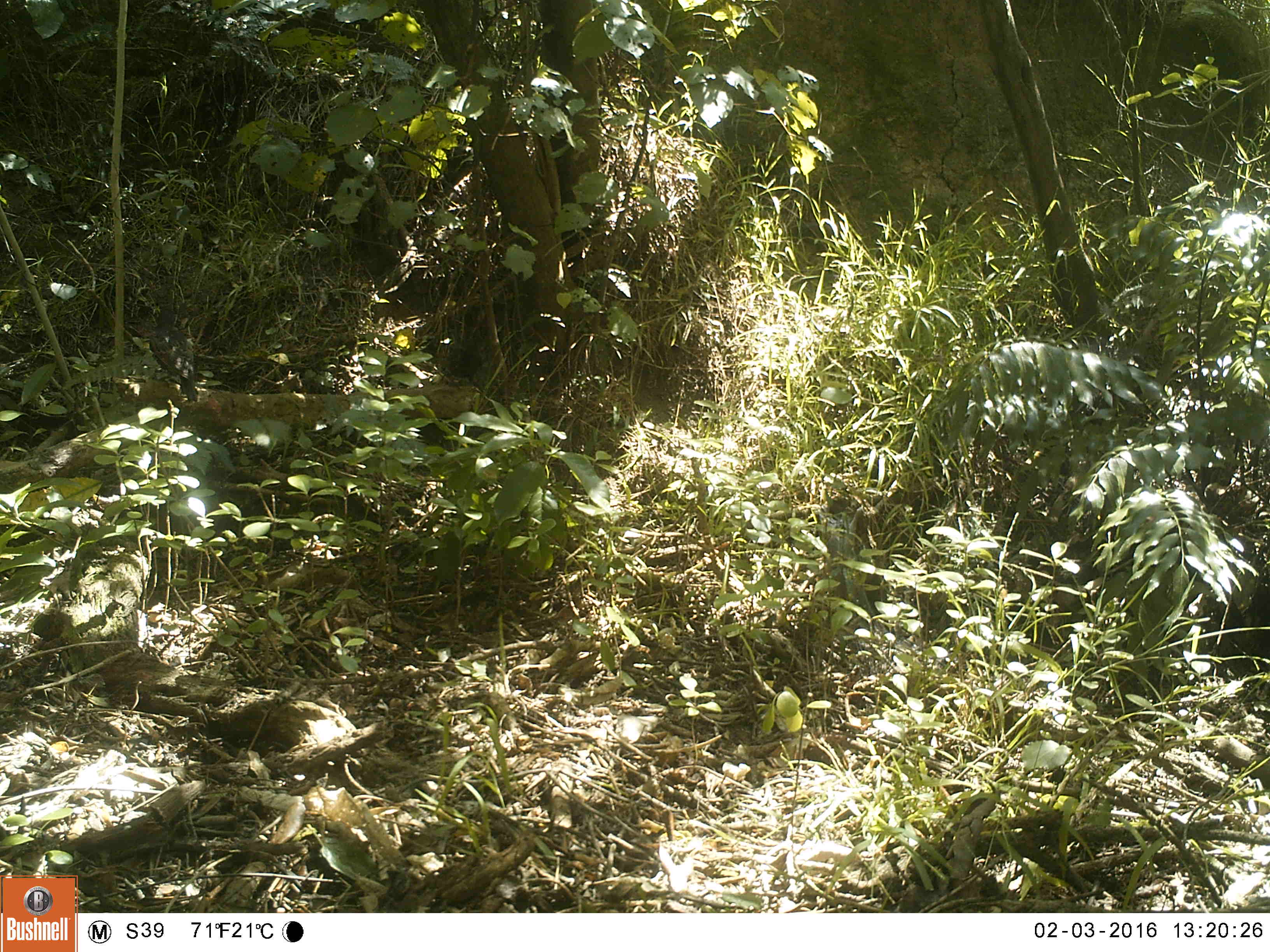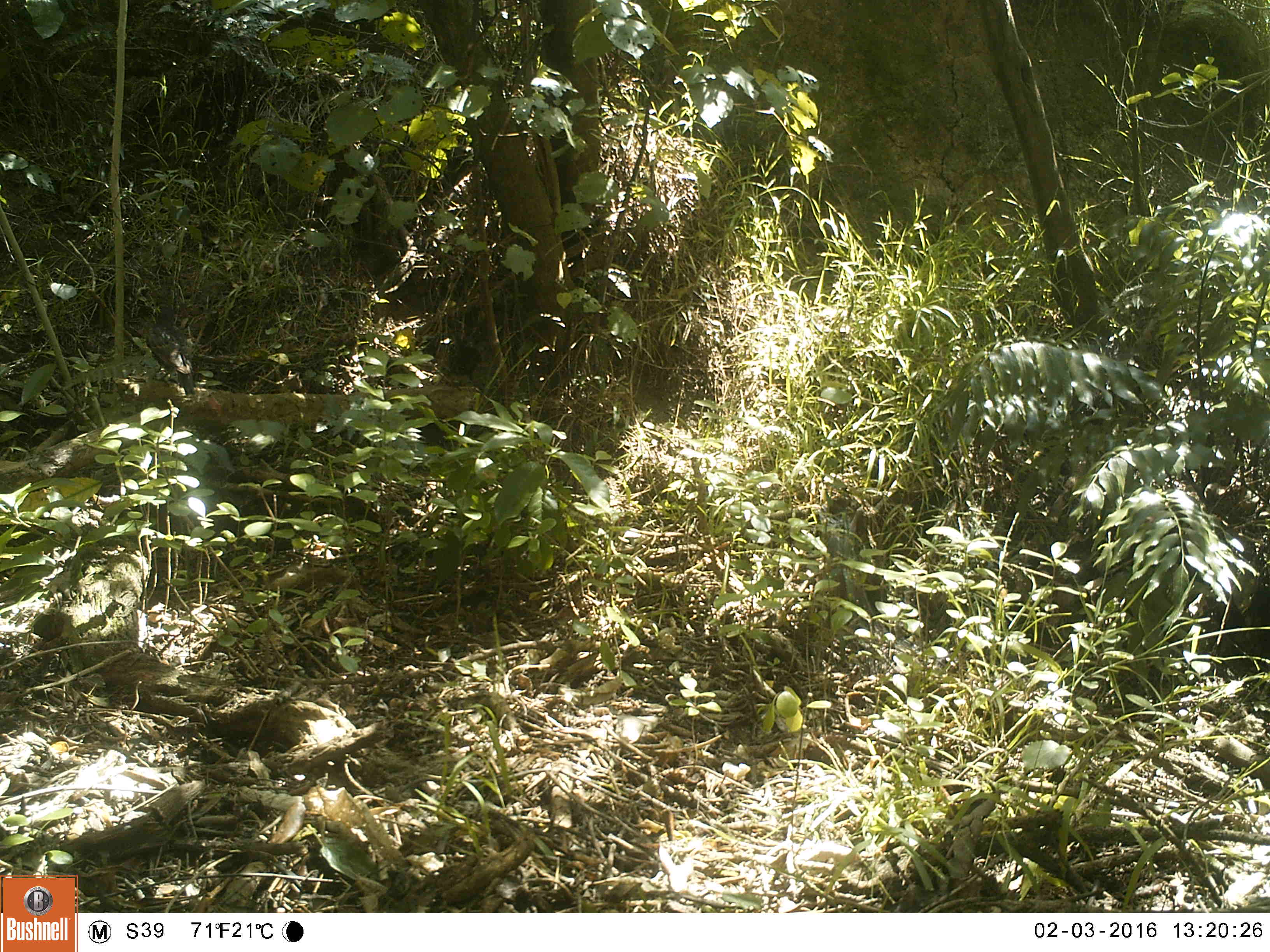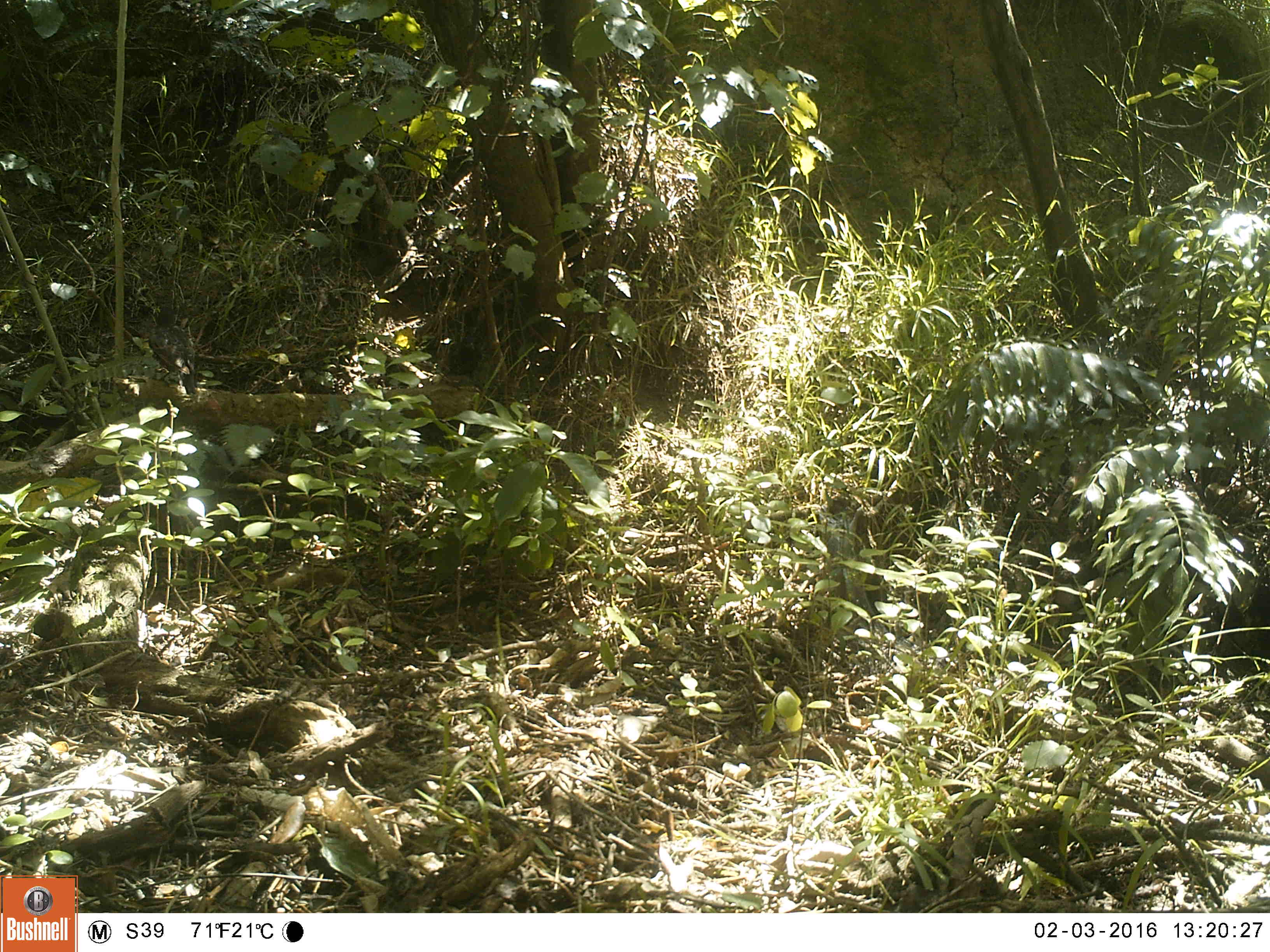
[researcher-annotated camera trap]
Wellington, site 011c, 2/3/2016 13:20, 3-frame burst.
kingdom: Animalia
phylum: Chordata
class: Aves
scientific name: Aves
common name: bird